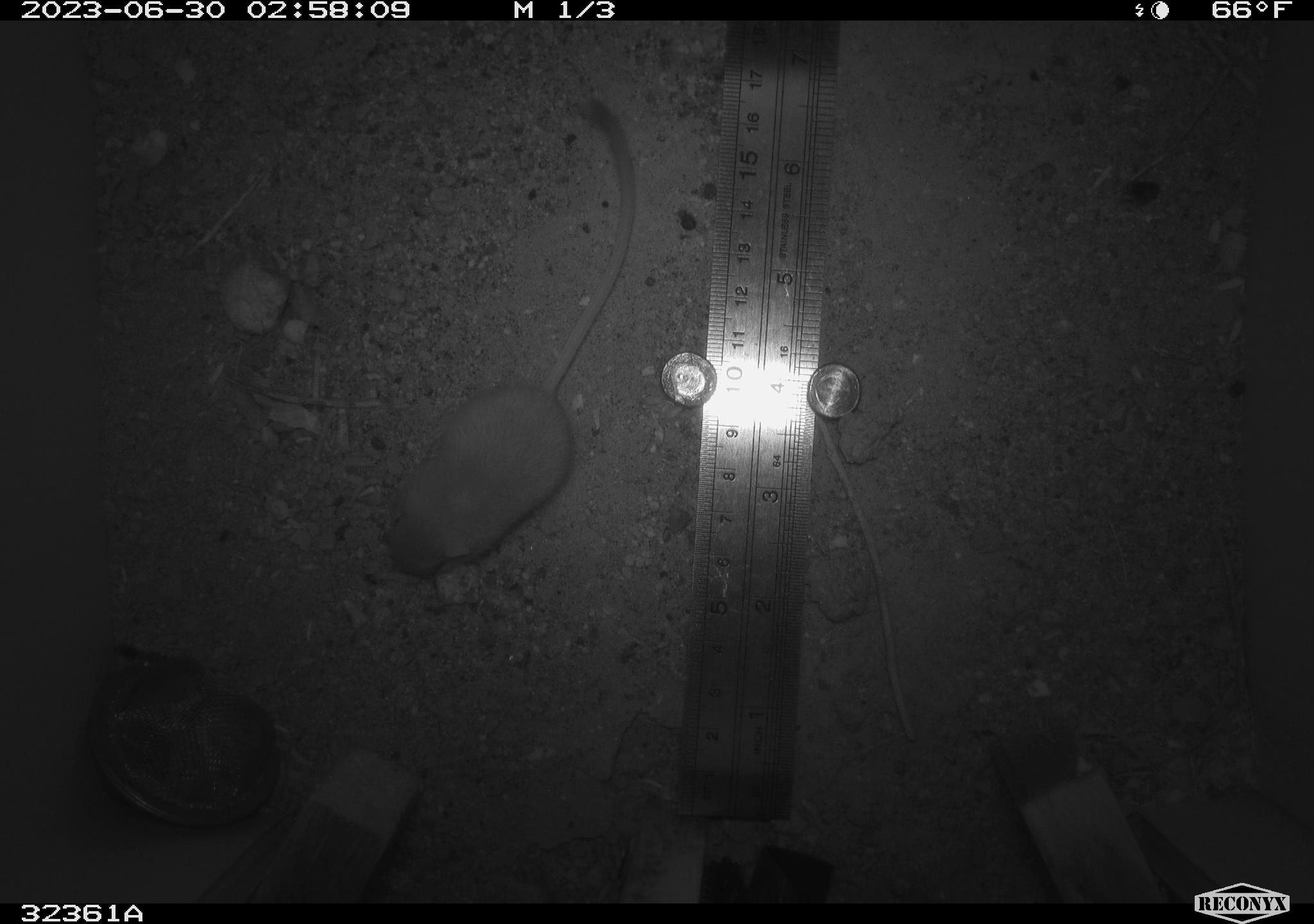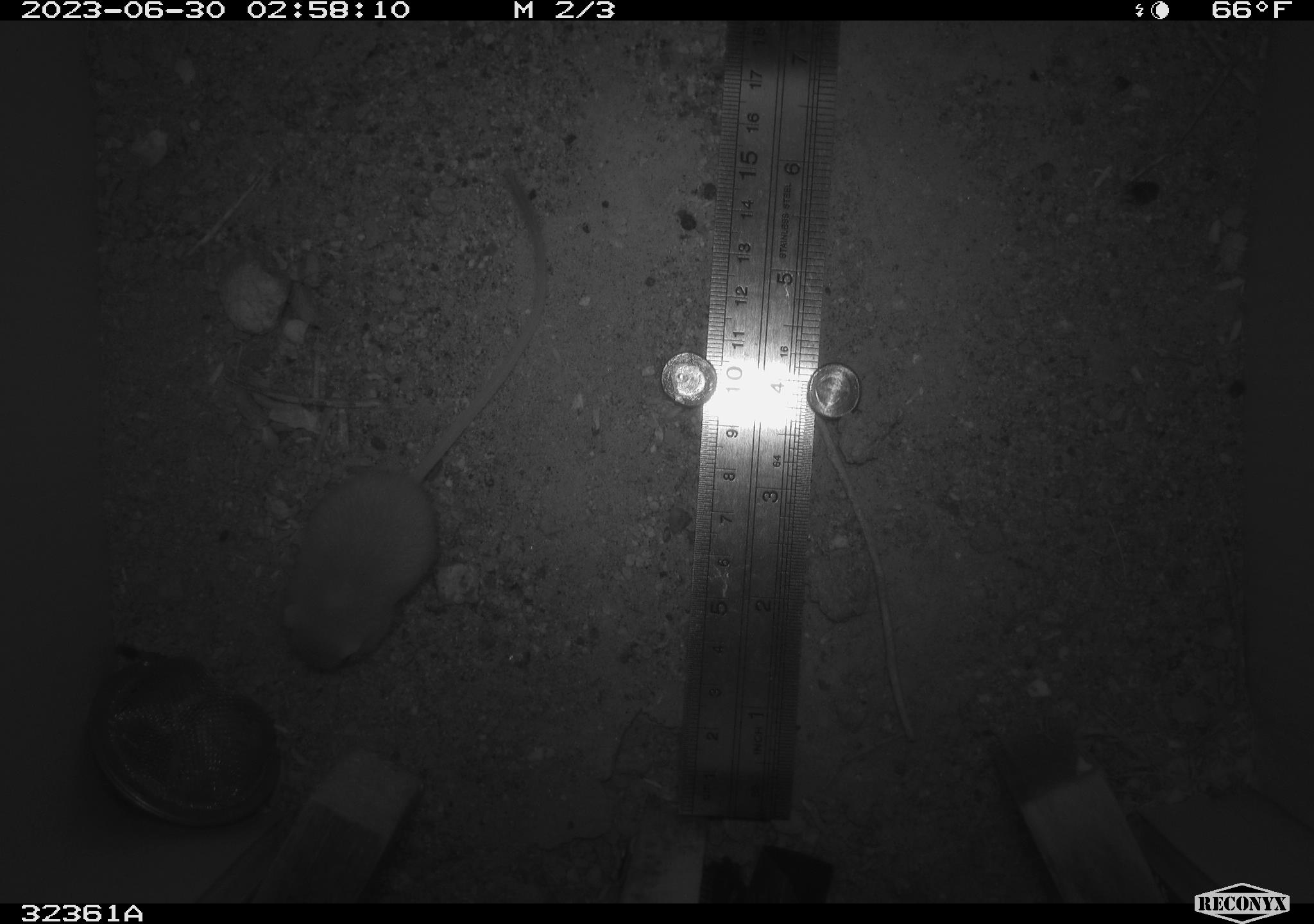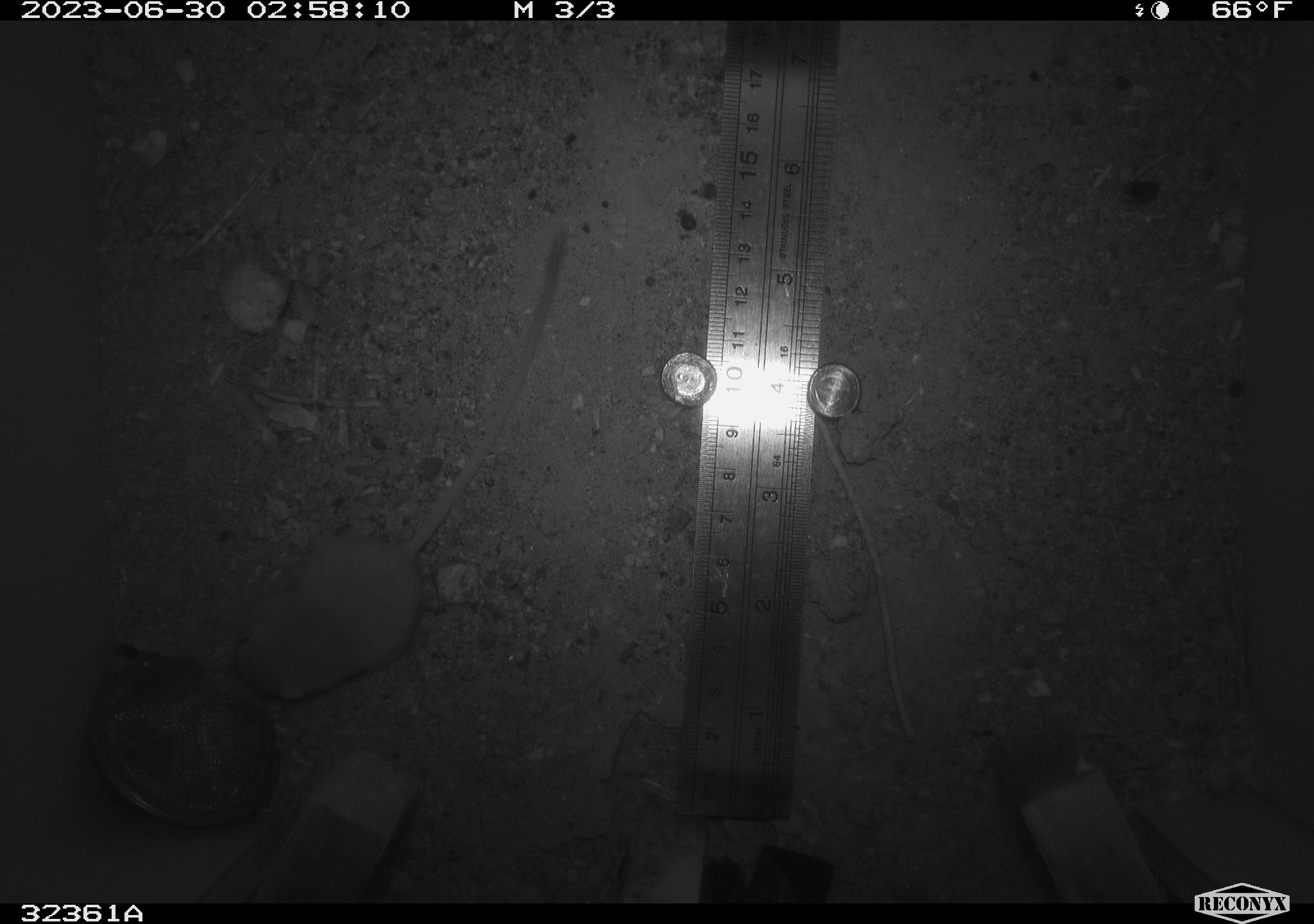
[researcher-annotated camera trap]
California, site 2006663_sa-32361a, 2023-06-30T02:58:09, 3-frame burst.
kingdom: Animalia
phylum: Chordata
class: Mammalia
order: Rodentia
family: Heteromyidae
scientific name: Heteromyidae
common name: kangaroo rats and pocket mice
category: heteromyidae family